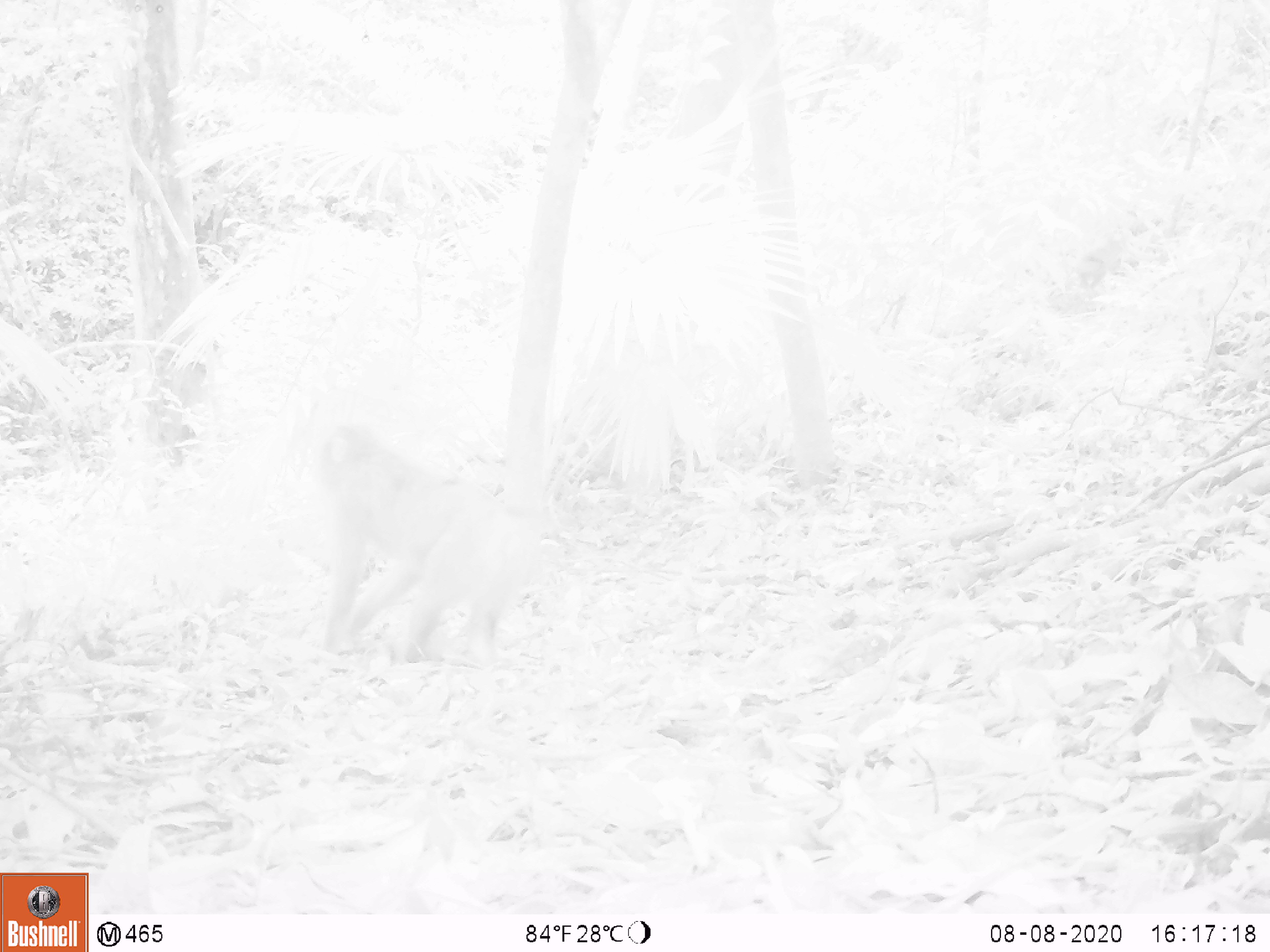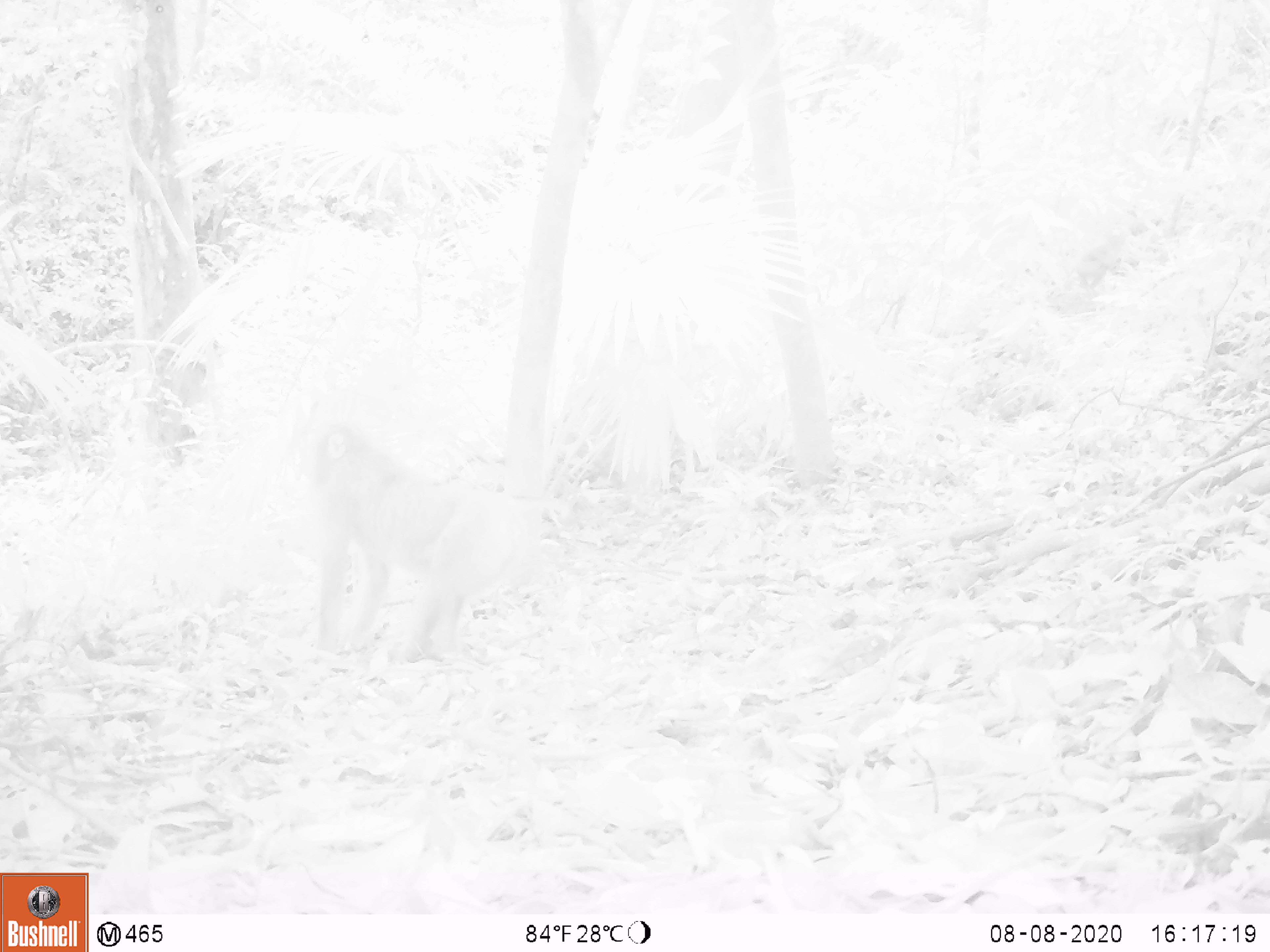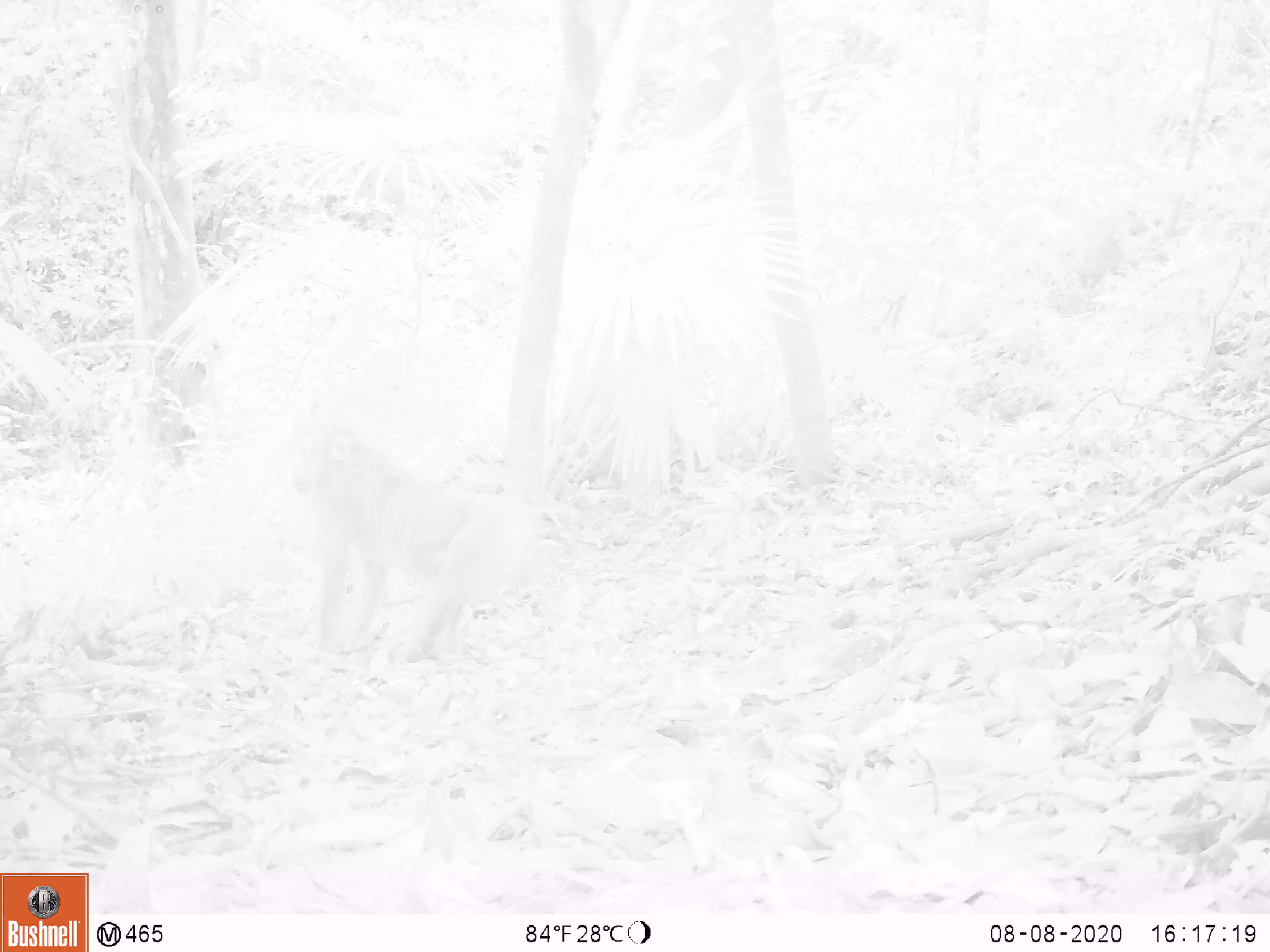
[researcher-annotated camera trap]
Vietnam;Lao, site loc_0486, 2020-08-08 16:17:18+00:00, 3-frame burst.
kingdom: Animalia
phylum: Chordata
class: Mammalia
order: Primates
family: Cercopithecidae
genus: Macaca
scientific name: Macaca nemestrina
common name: pig-tailed macaque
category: pig tailed macaque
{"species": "pig tailed macaque (pig-tailed macaque) (Macaca nemestrina)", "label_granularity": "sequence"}